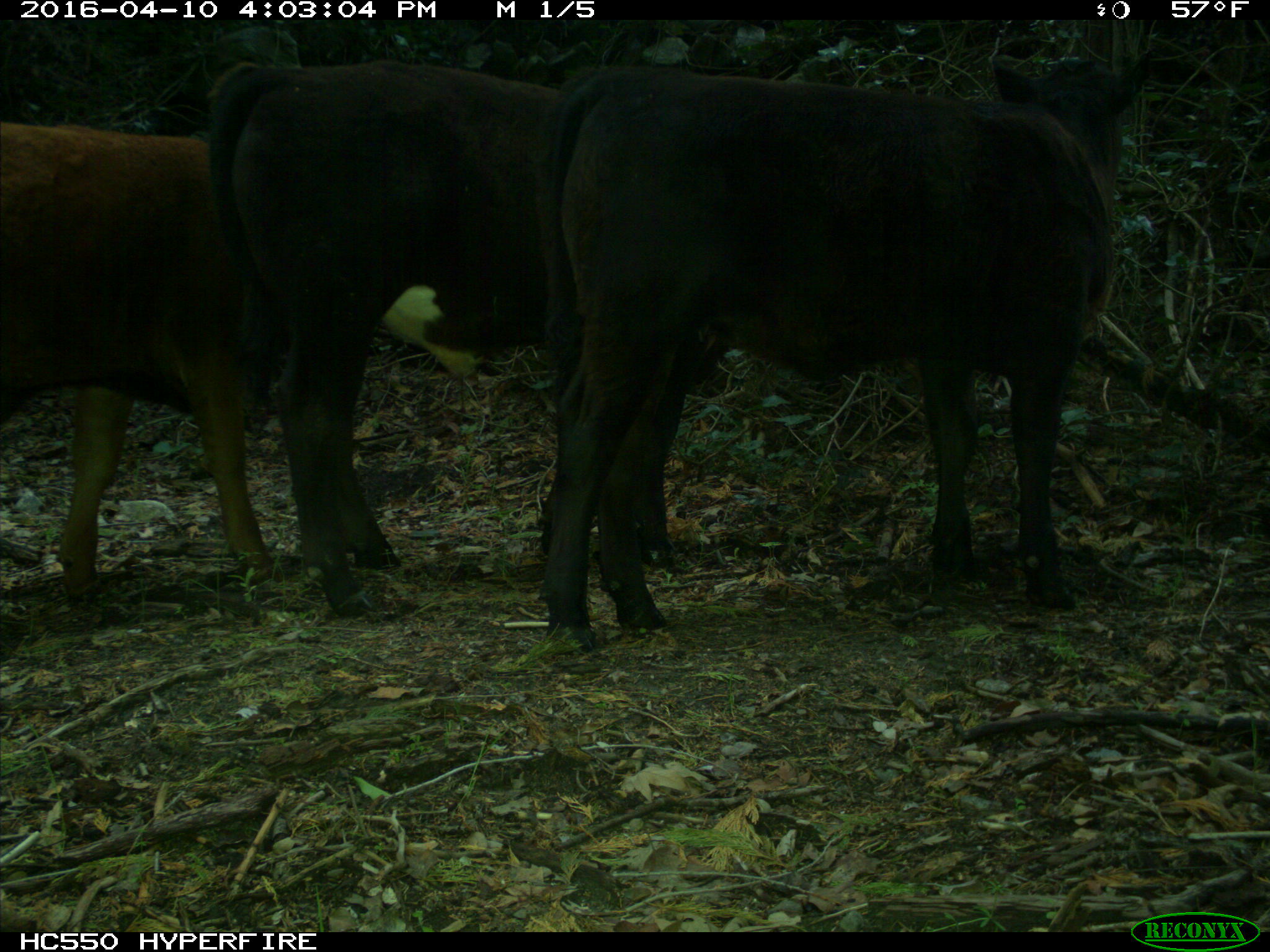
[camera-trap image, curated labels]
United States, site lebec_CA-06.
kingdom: Animalia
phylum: Chordata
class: Mammalia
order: Artiodactyla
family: Bovidae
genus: Bos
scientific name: Bos taurus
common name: domestic cow